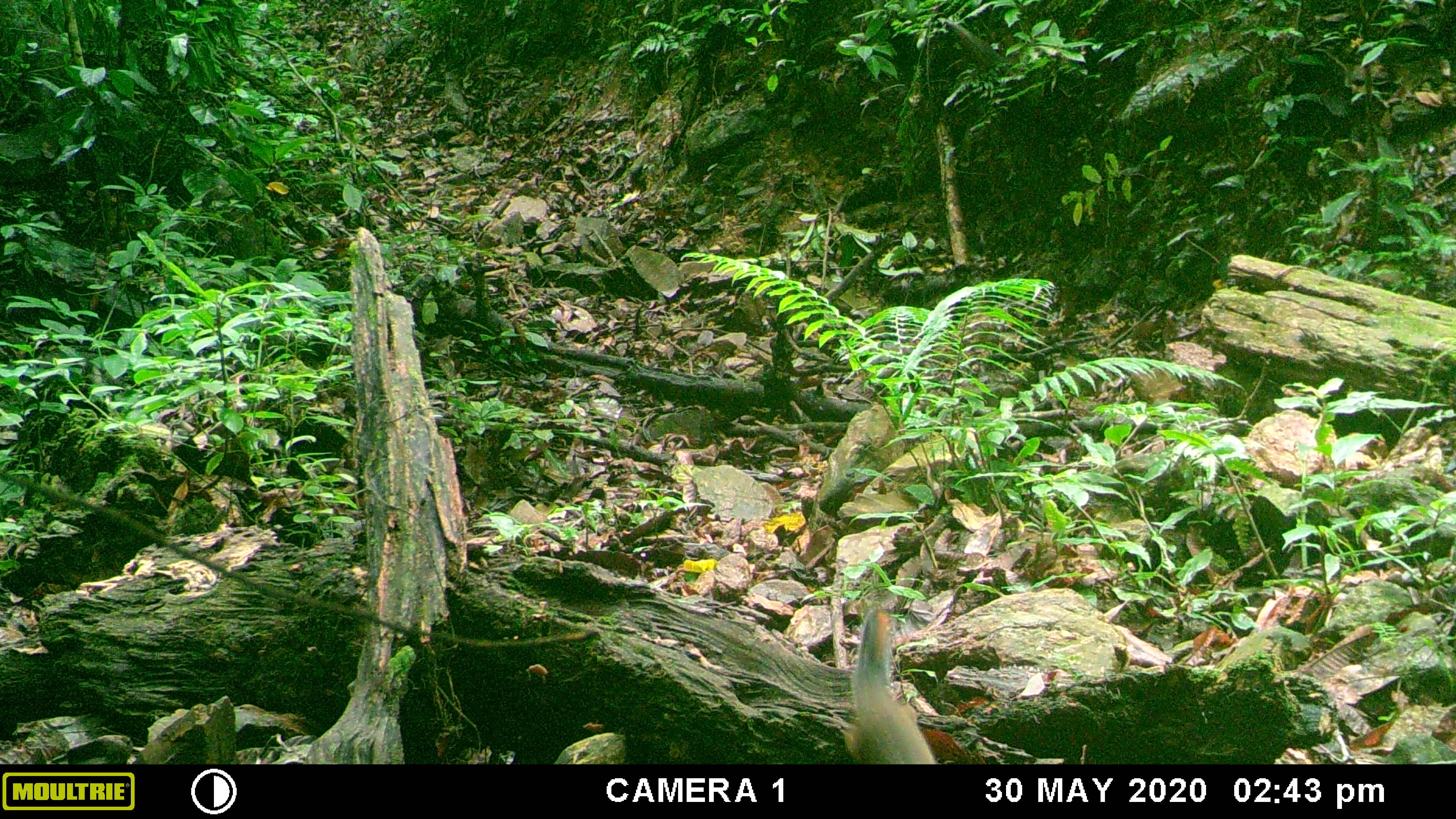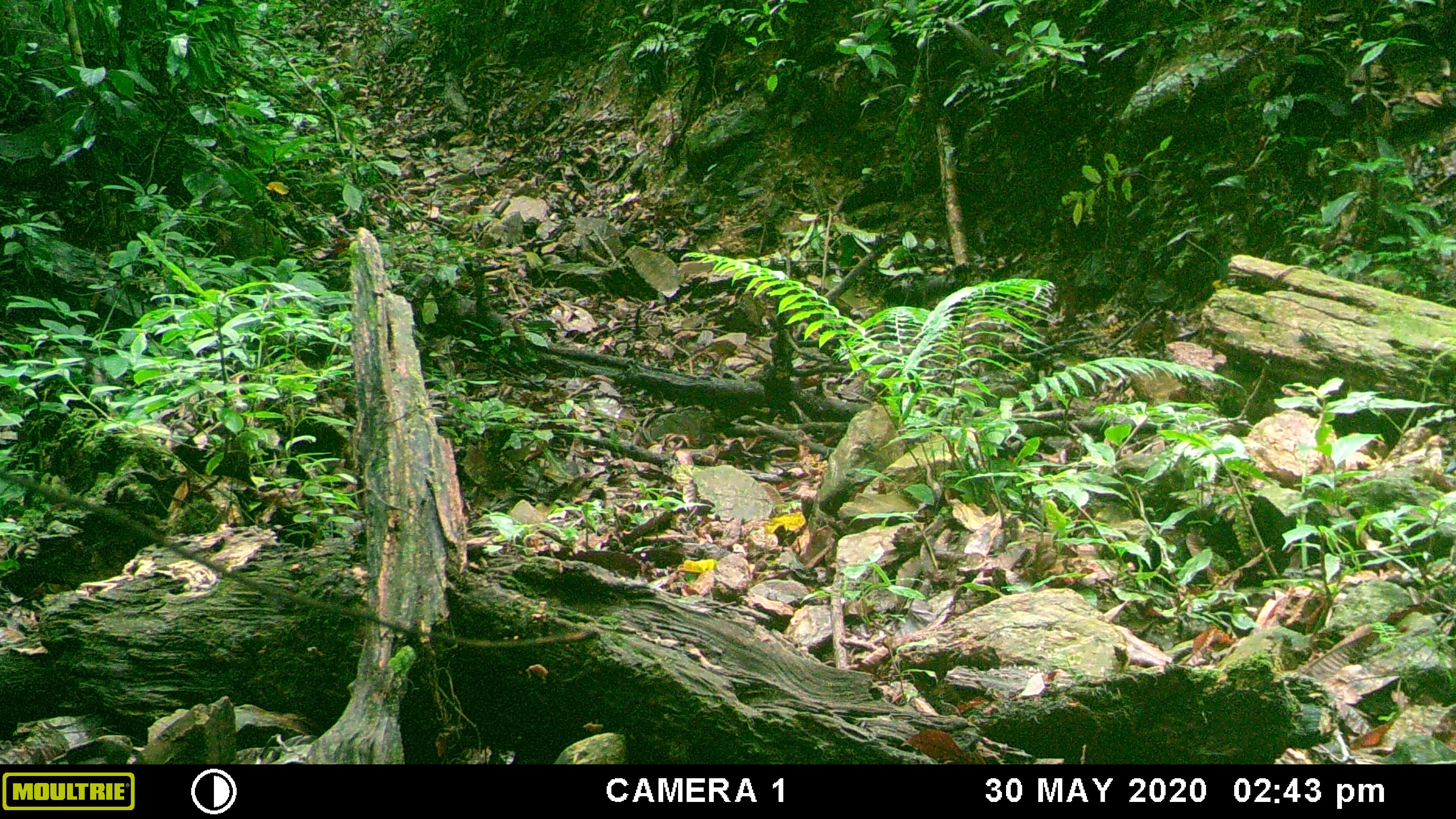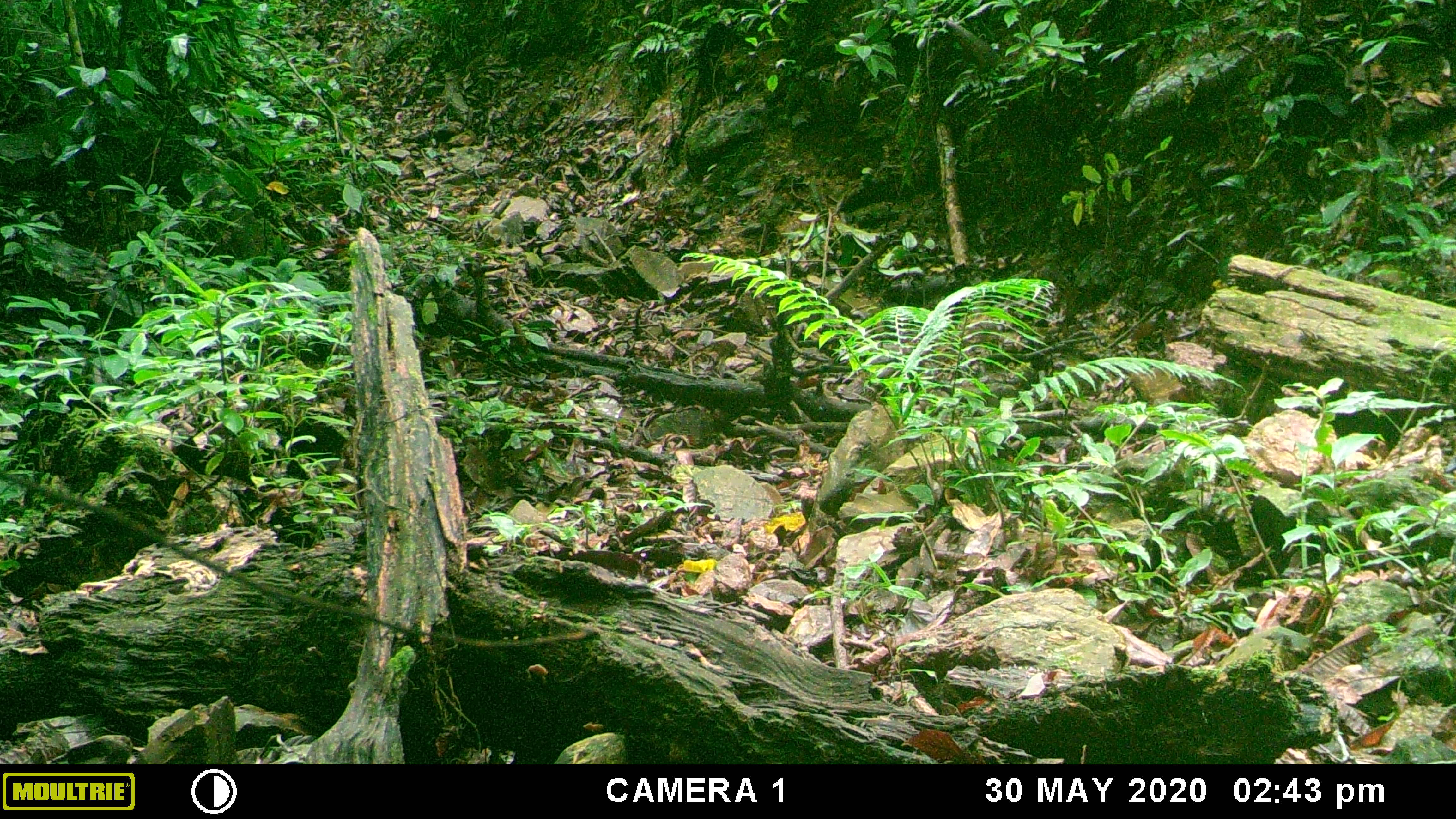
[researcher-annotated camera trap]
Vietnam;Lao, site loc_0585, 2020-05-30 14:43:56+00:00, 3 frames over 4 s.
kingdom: Animalia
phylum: Chordata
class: Mammalia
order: Rodentia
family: Sciuridae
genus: Sciurus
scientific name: Sciurus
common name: squirrel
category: unidentified squirrel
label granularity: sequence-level